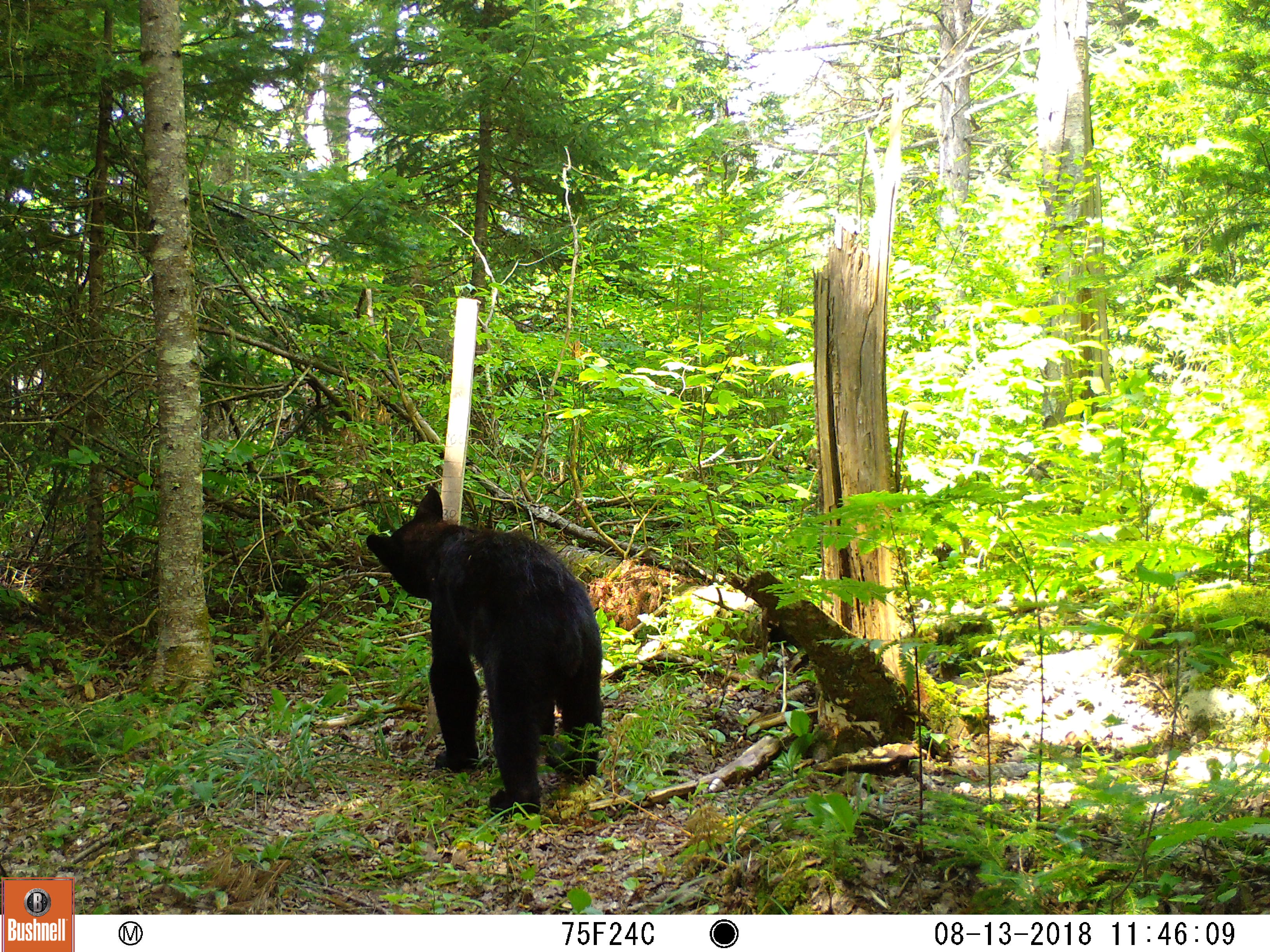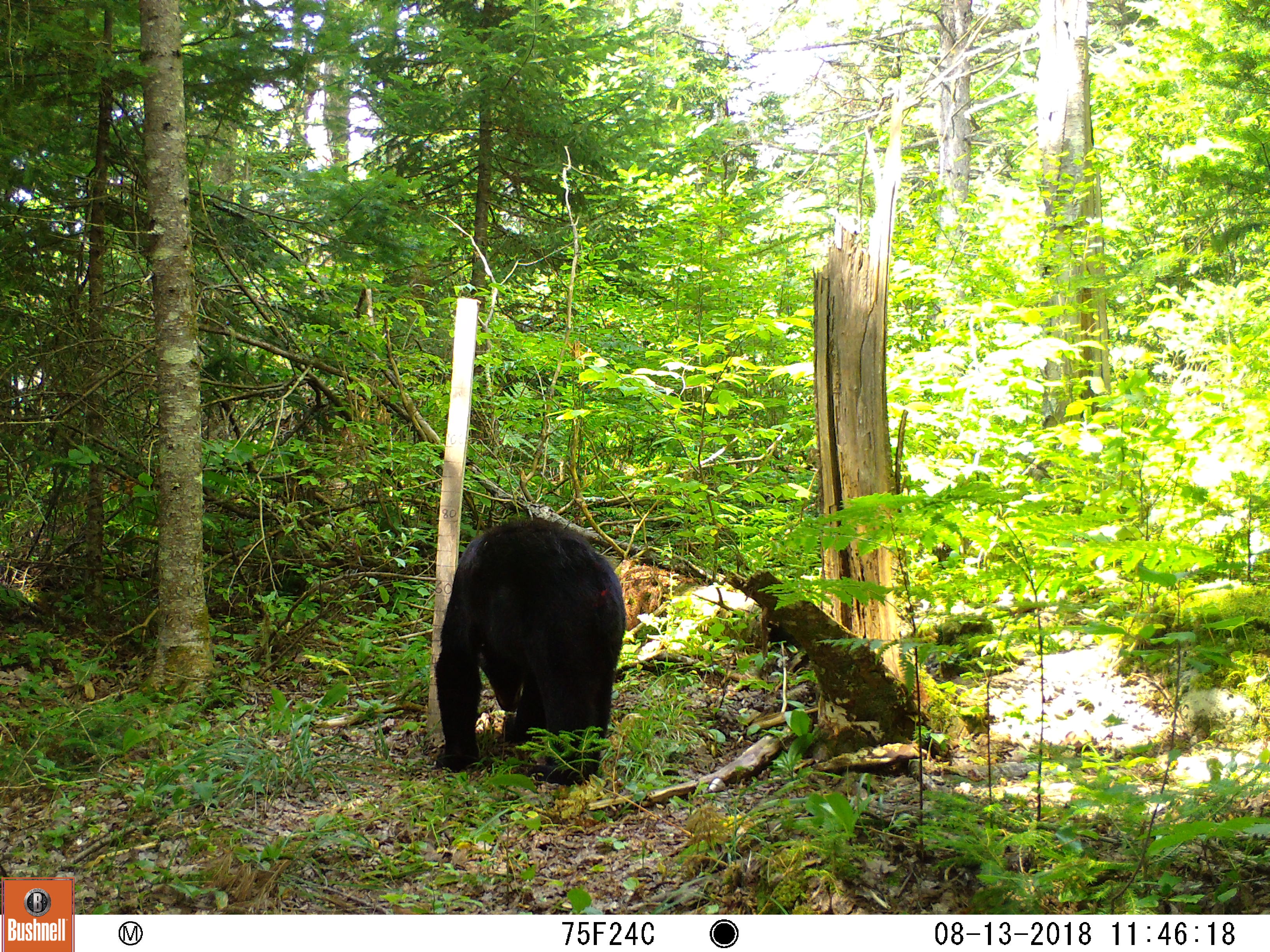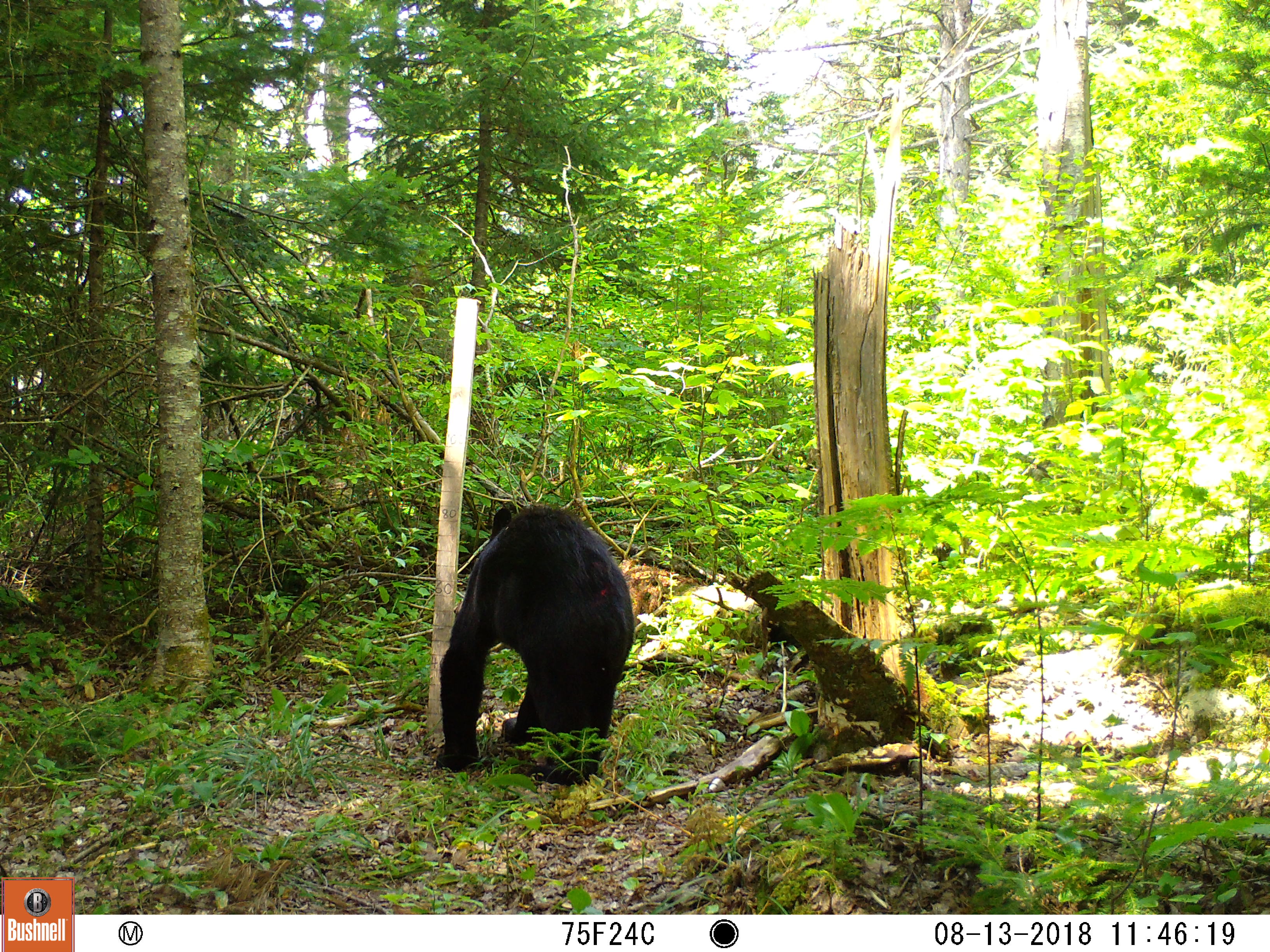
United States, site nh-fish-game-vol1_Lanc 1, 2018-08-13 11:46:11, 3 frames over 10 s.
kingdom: Animalia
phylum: Chordata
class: Mammalia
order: Carnivora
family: Ursidae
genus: Ursus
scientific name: Ursus americanus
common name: black bear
Black bear (Ursus americanus).